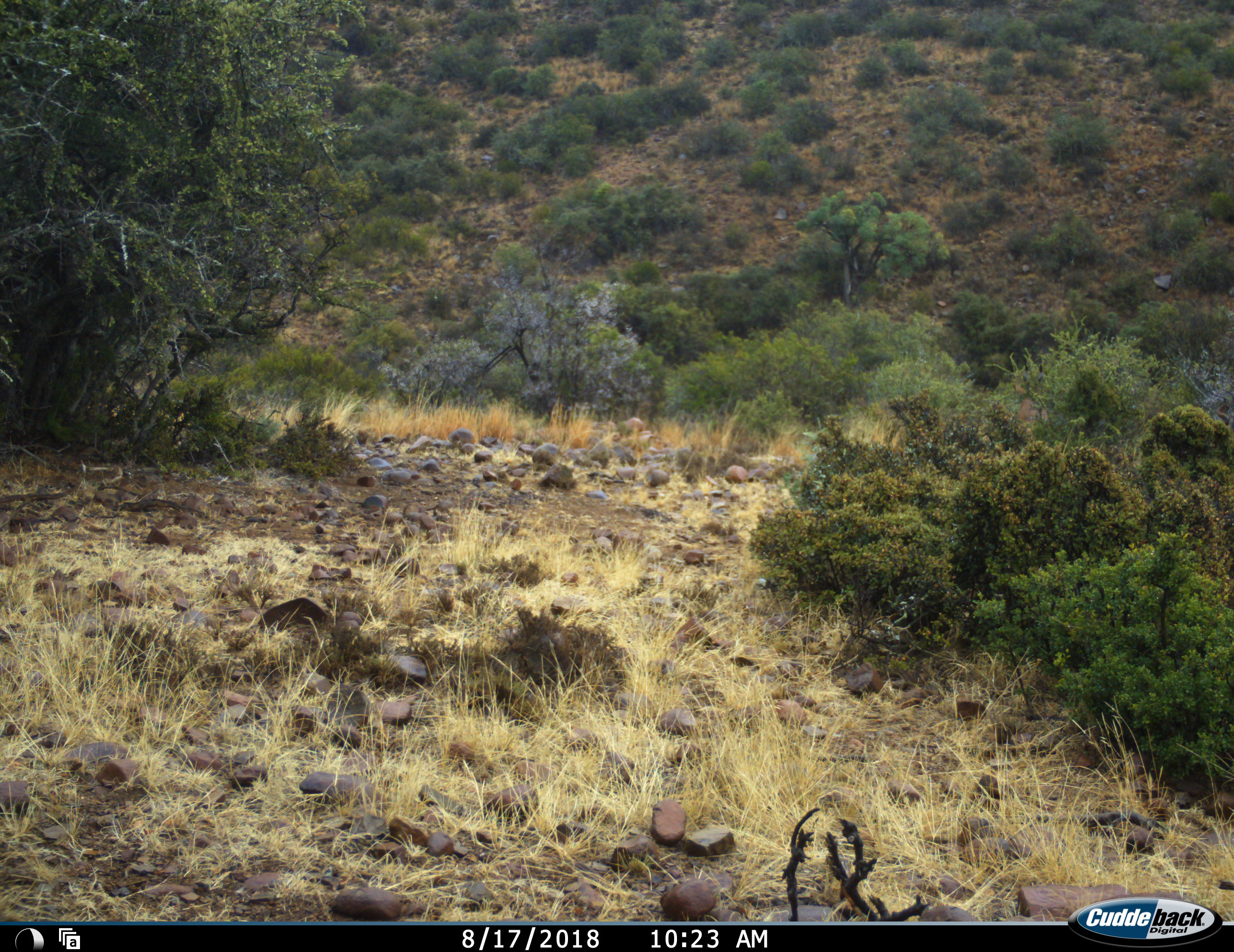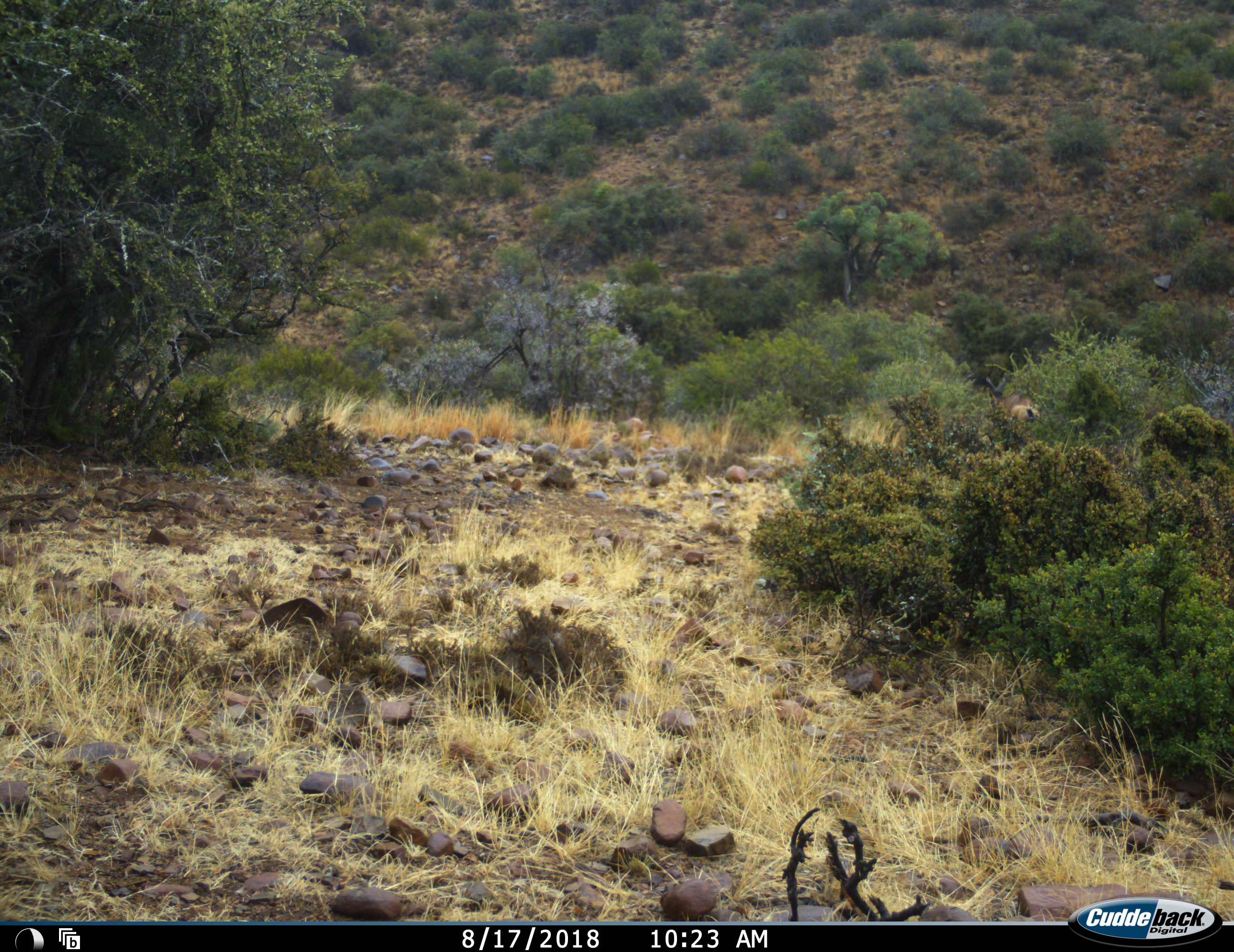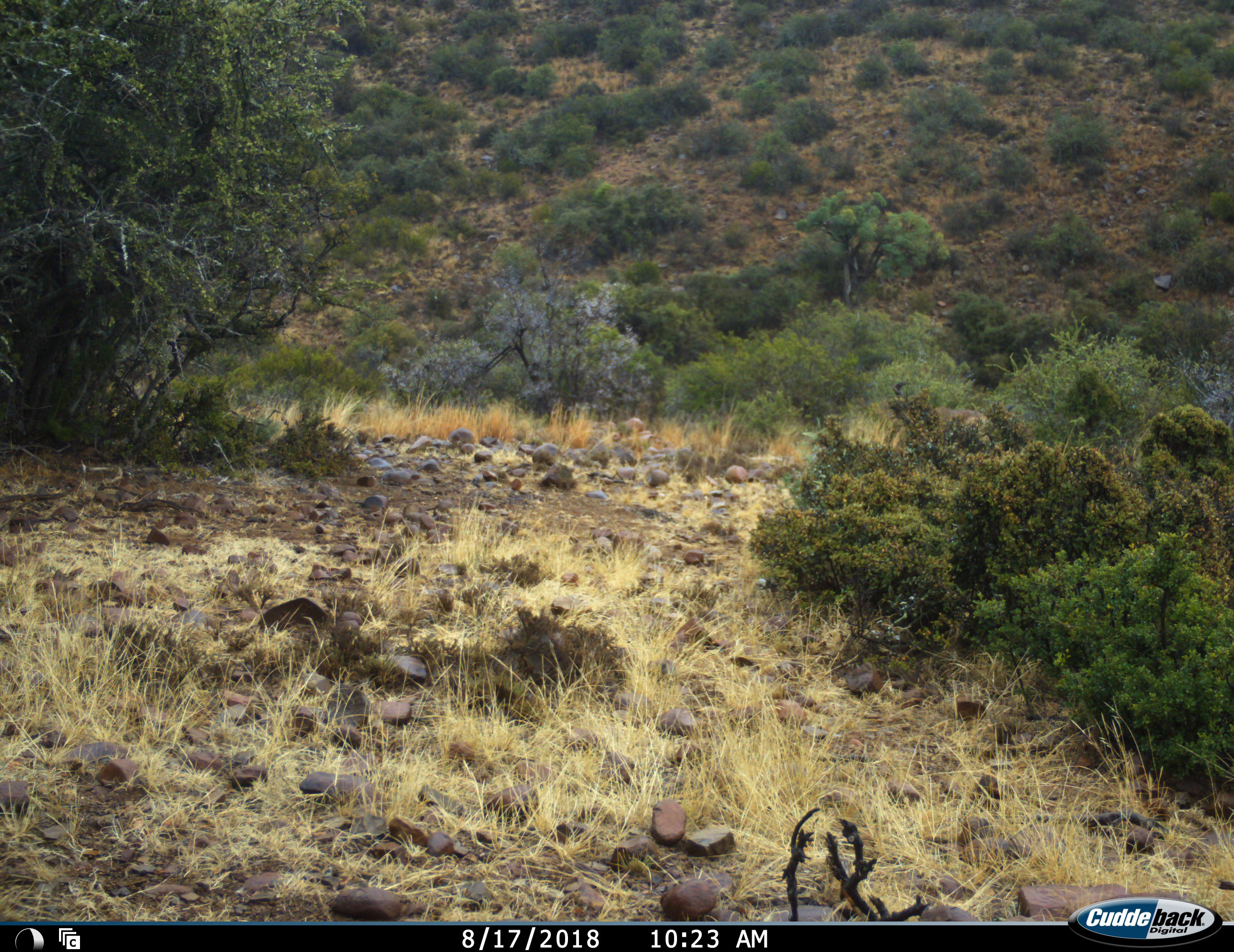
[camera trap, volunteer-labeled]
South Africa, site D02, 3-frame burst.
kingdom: Animalia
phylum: Chordata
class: Mammalia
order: Artiodactyla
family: Bovidae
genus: Alcelaphus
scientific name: Alcelaphus buselaphus caama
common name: red hartebeest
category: hartebeestred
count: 1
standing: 0%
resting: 0%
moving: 100%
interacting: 0%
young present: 0%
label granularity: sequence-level